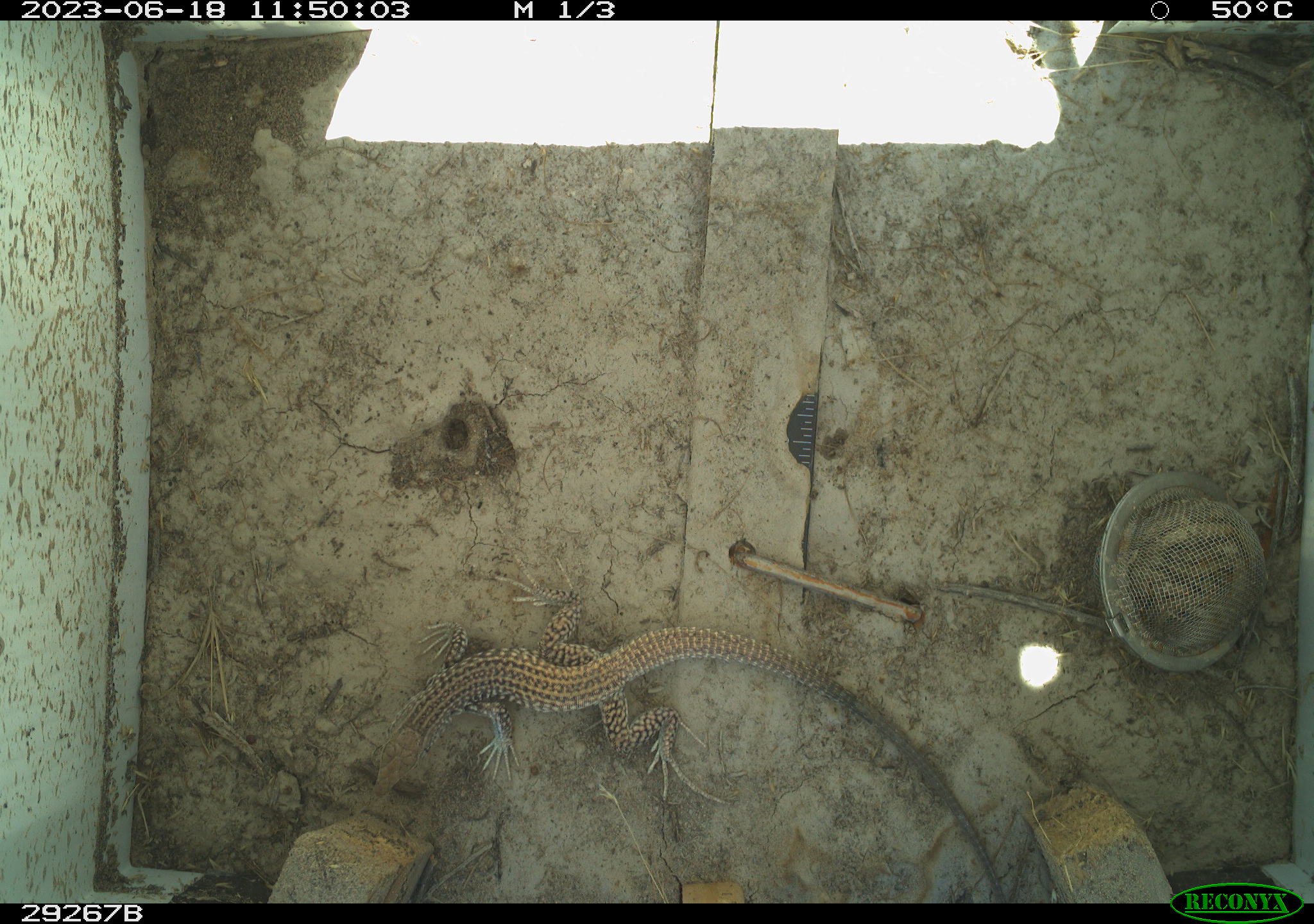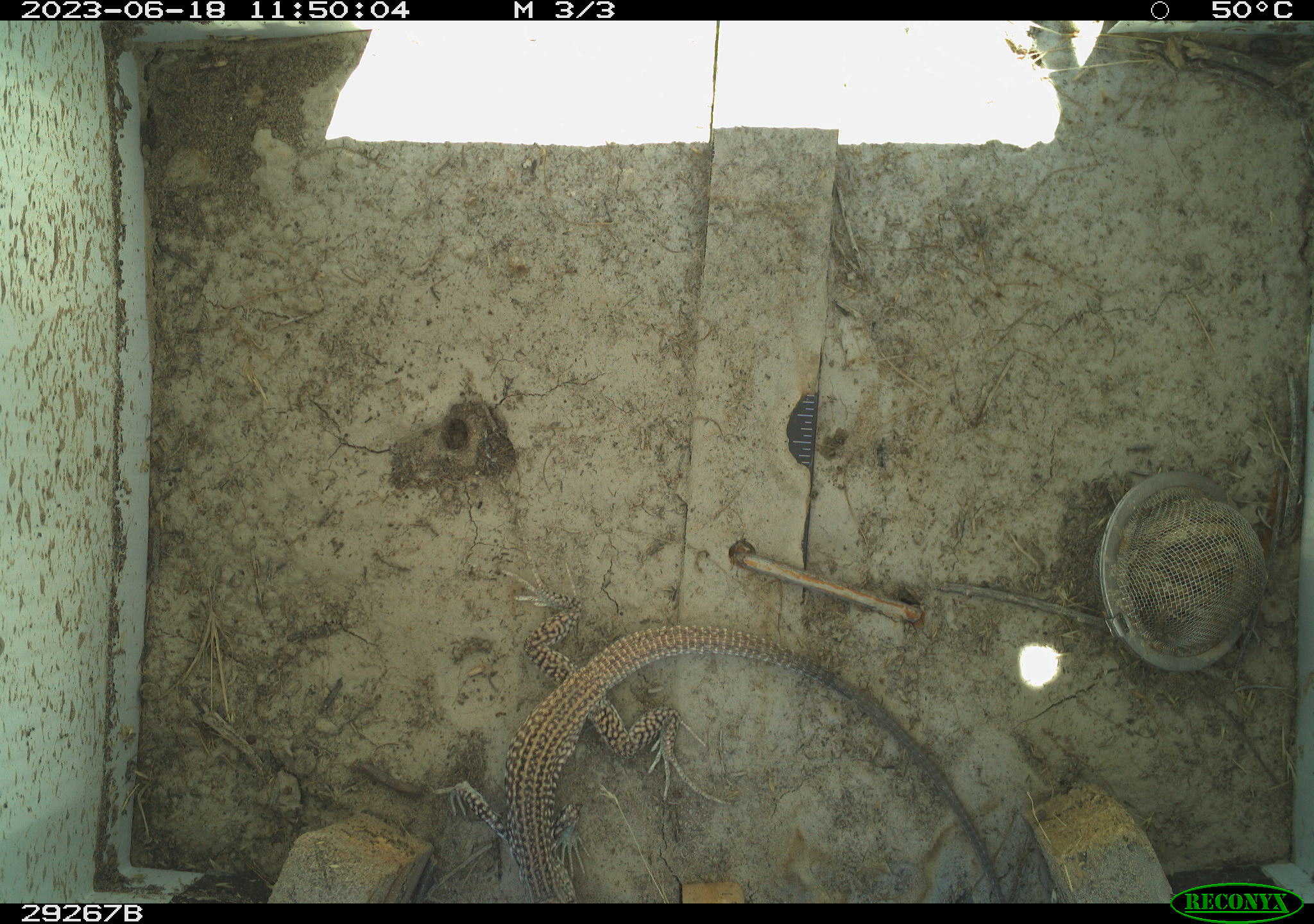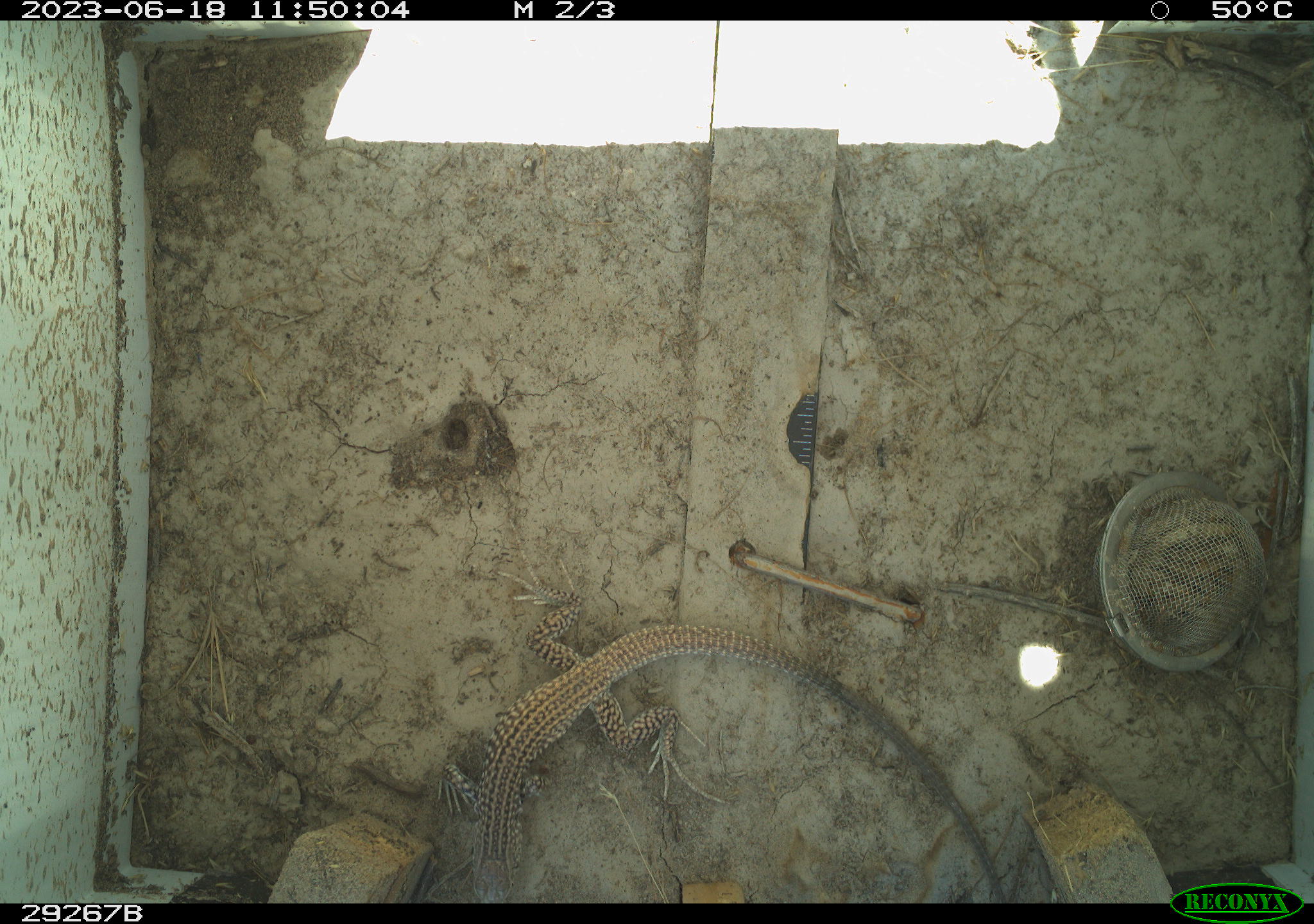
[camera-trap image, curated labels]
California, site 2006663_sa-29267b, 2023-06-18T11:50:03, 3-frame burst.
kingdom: Animalia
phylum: Chordata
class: Reptilia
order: Squamata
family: Teiidae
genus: Aspidoscelis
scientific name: Aspidoscelis tigris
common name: western whiptail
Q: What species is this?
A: Western whiptail (Aspidoscelis tigris).